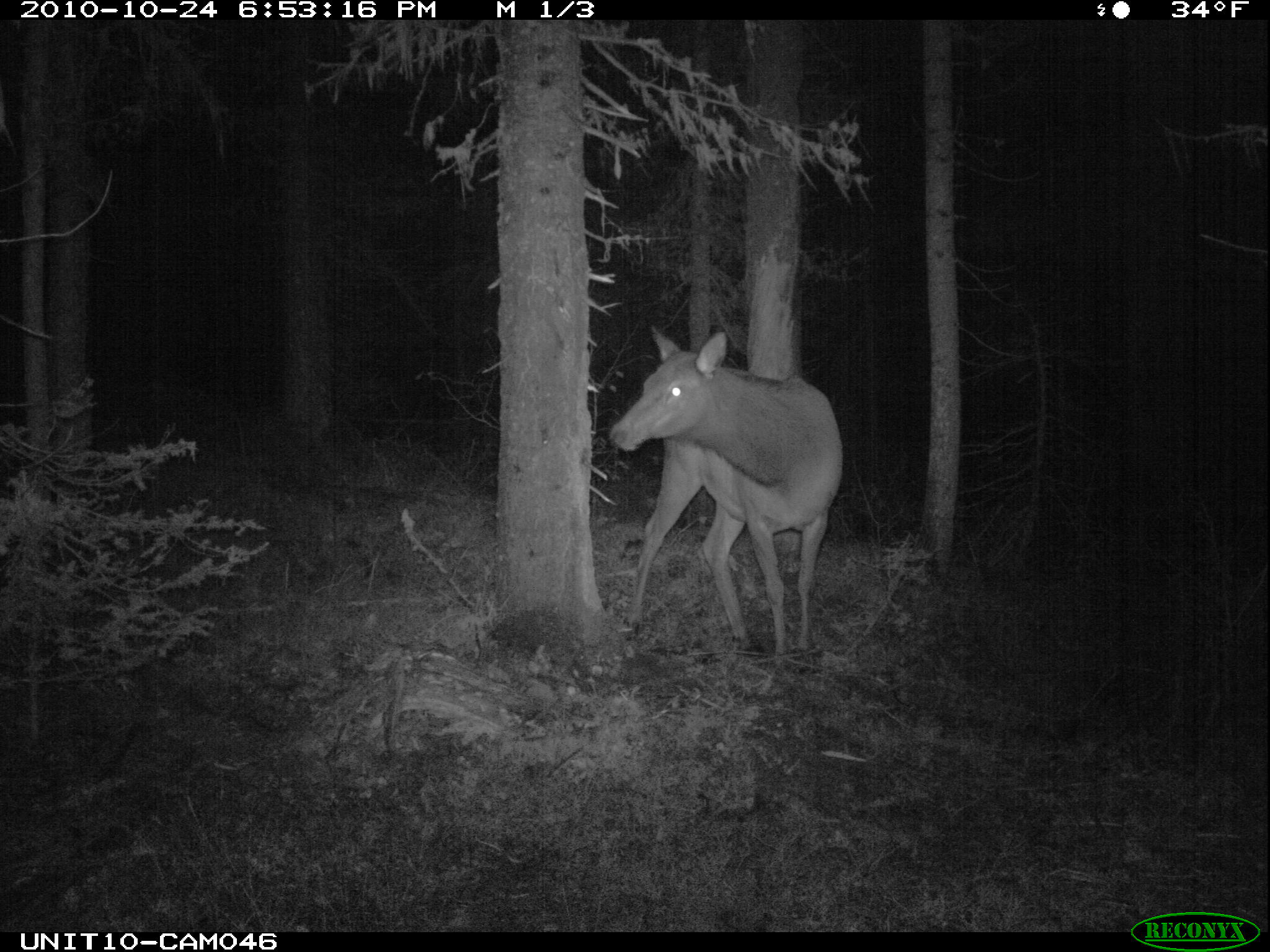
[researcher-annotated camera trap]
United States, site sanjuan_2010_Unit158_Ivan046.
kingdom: Animalia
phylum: Chordata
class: Mammalia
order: Artiodactyla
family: Cervidae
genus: Cervus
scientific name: Cervus elaphus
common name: red deer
Cervus elaphus (red deer).